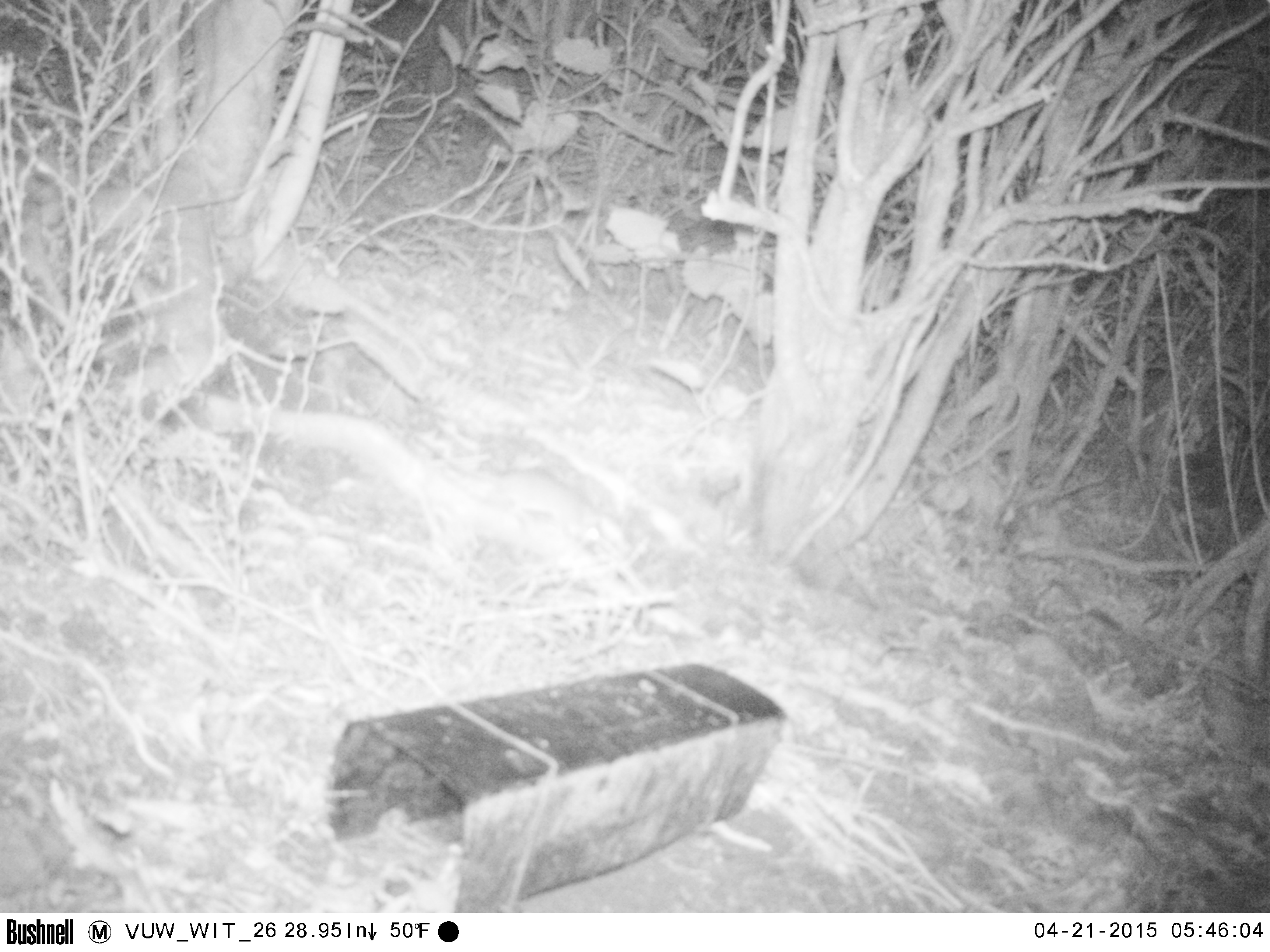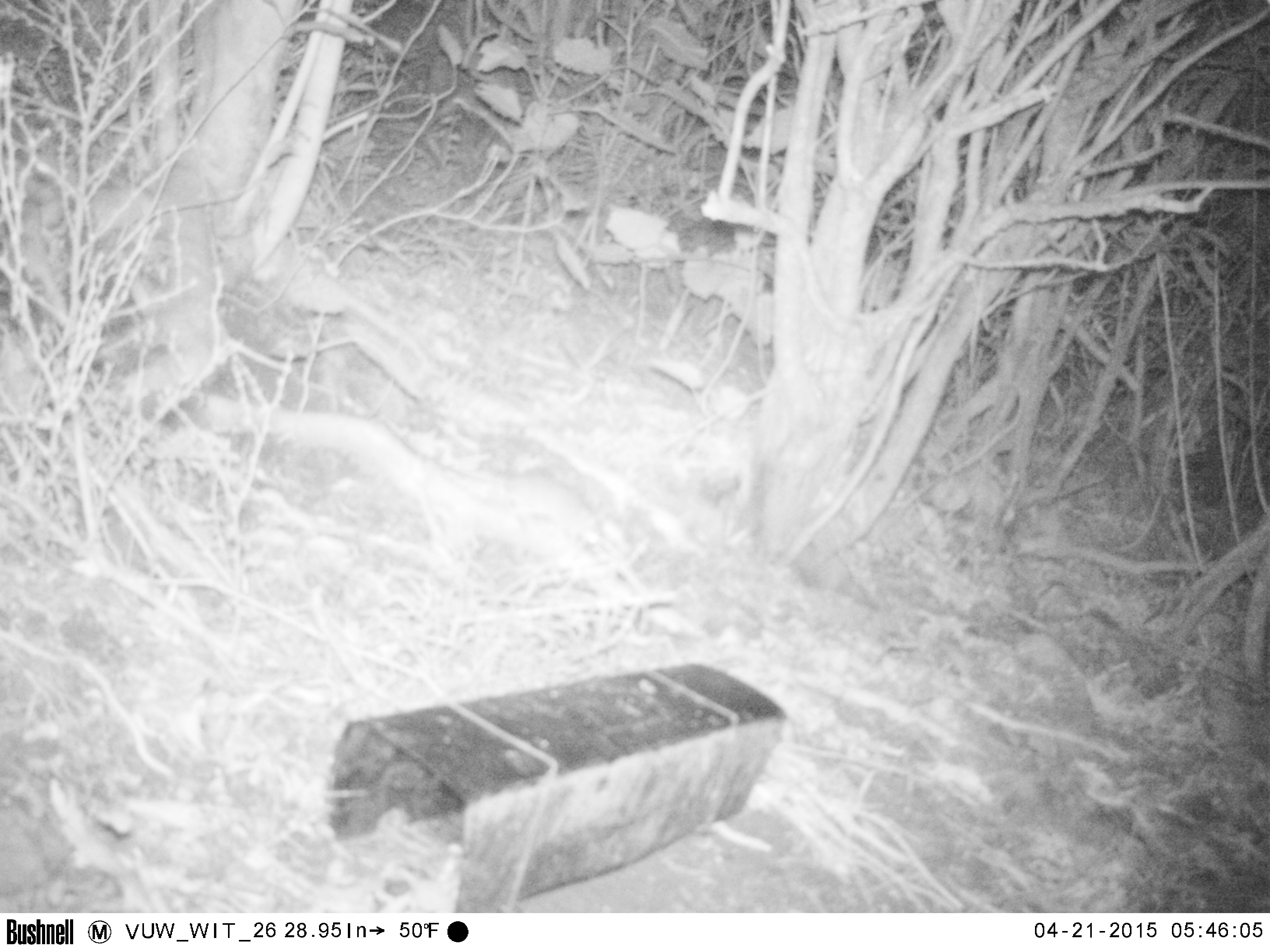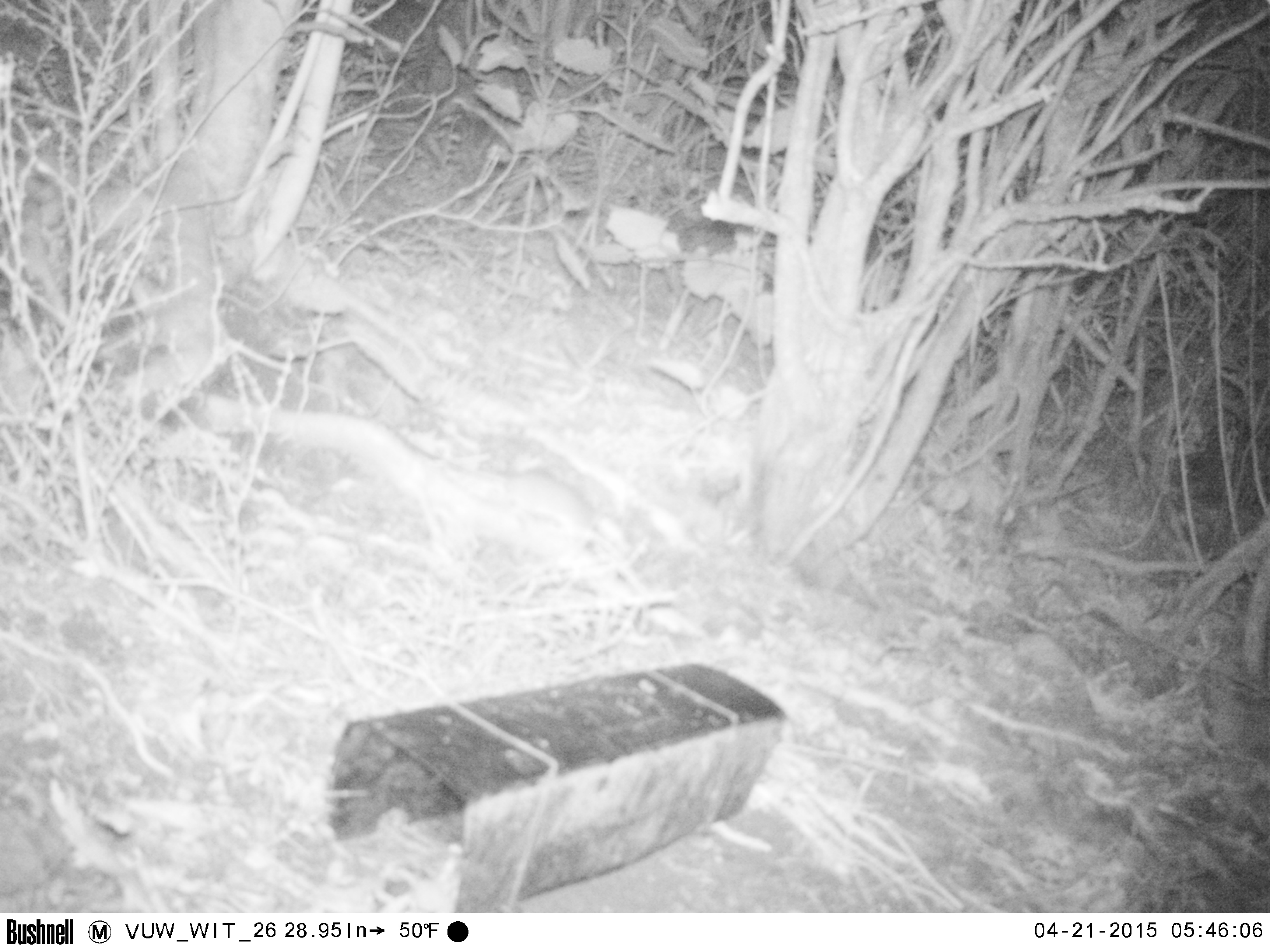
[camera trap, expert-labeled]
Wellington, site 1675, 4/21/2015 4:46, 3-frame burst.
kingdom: Animalia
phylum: Chordata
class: Mammalia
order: Rodentia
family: Muridae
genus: Rattus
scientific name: Rattus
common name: rat